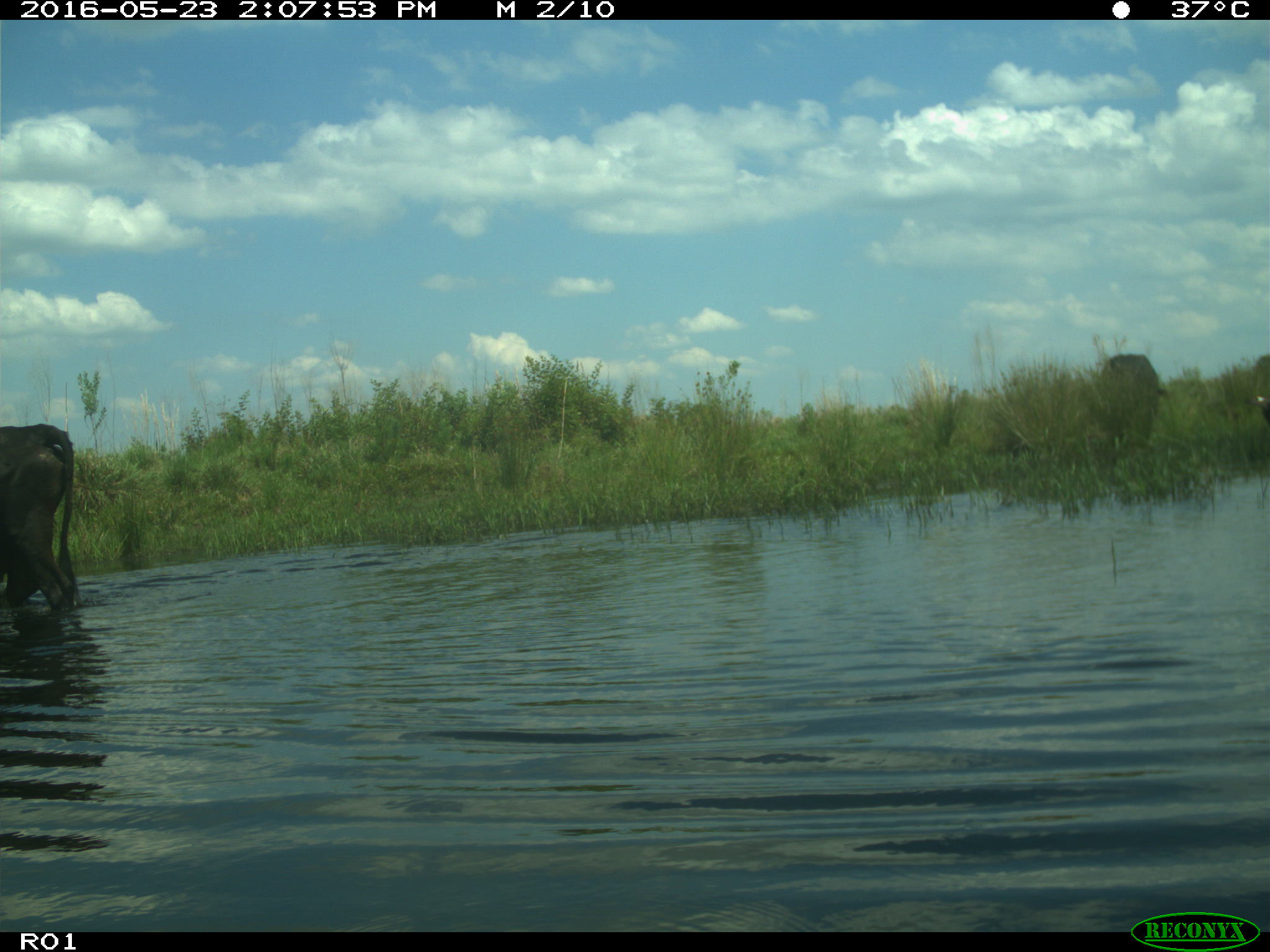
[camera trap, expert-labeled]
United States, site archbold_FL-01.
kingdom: Animalia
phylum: Chordata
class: Mammalia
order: Artiodactyla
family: Bovidae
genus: Bos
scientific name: Bos taurus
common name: domestic cow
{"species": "Bos taurus (domestic cow)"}